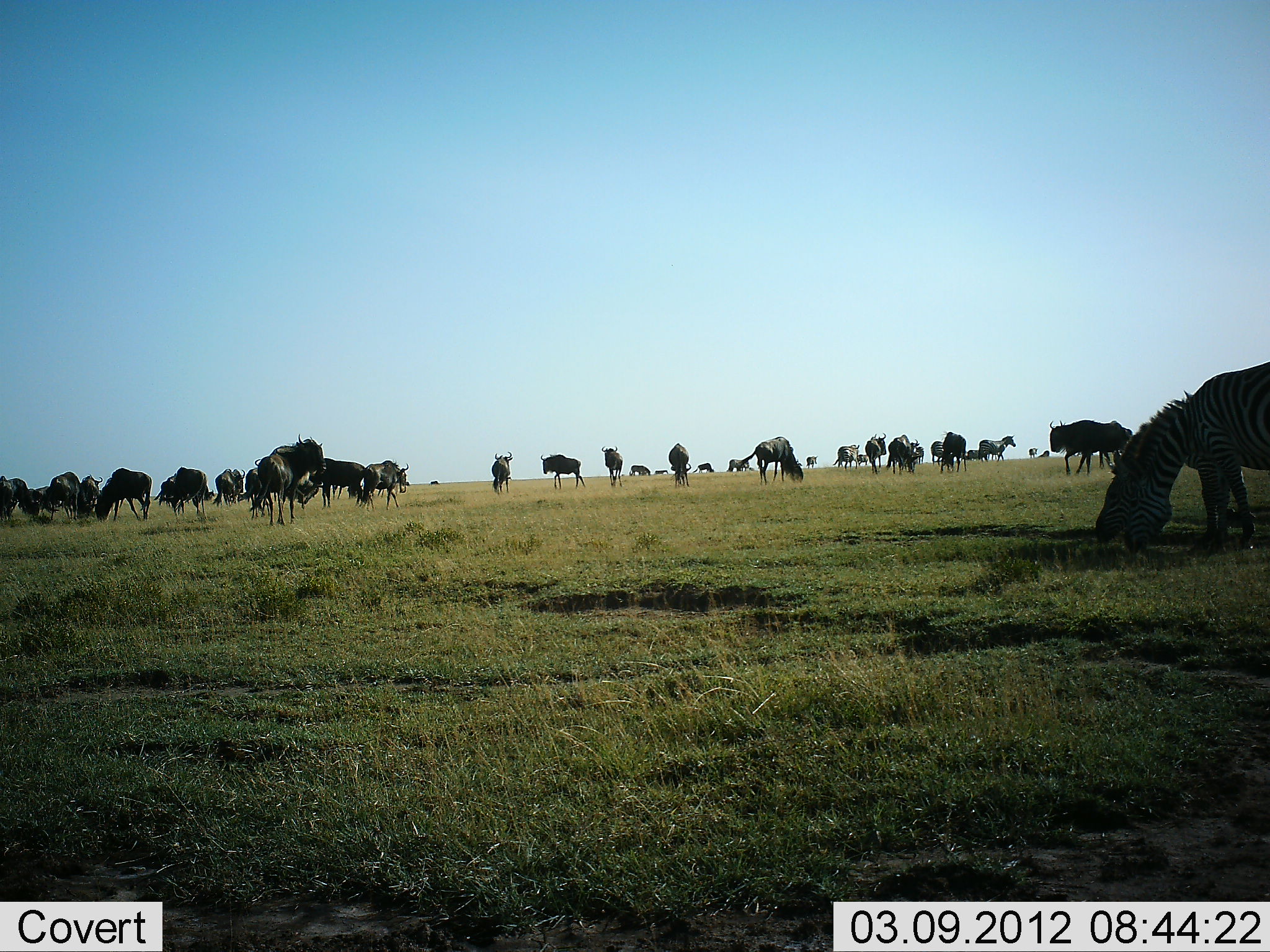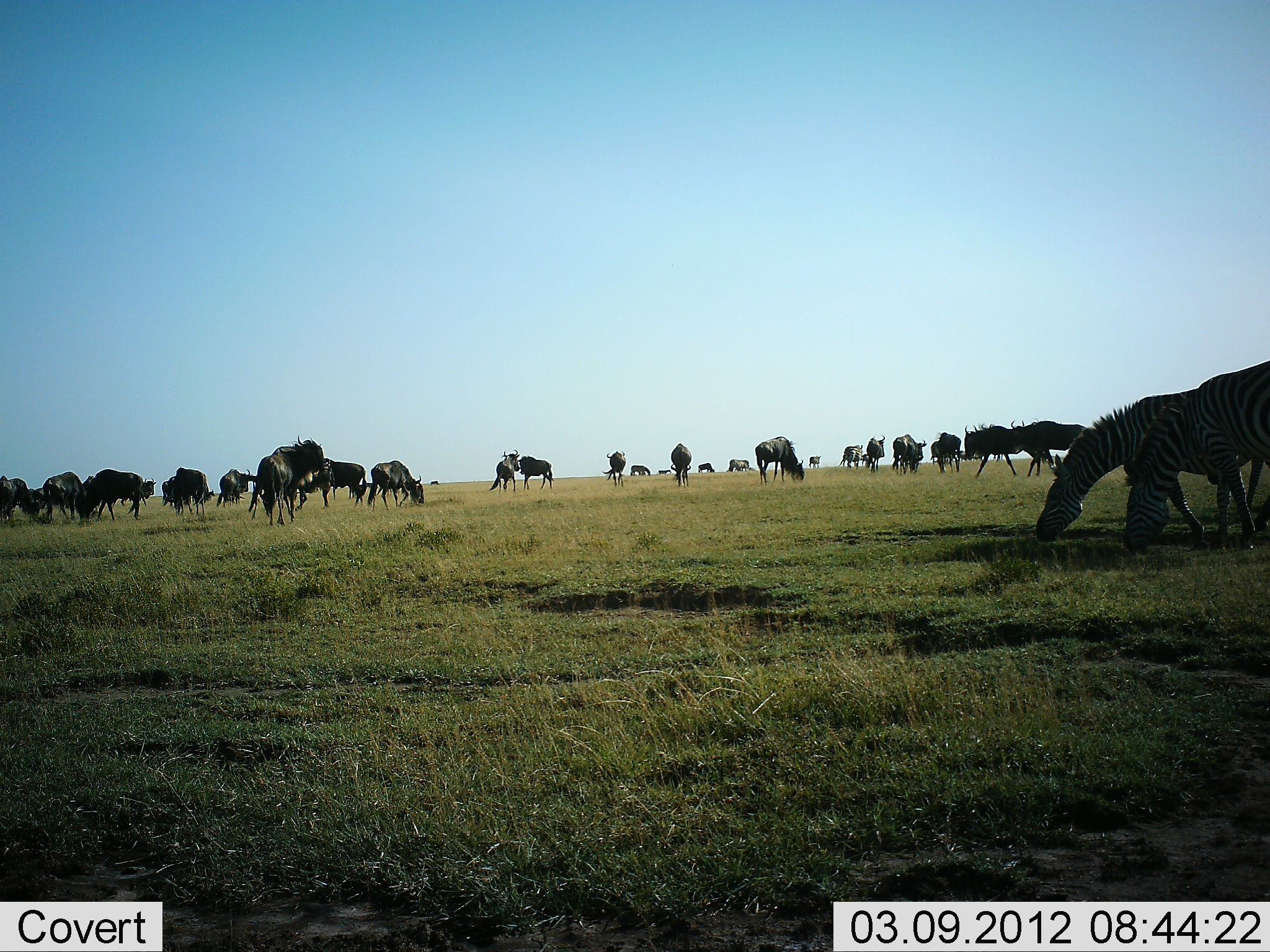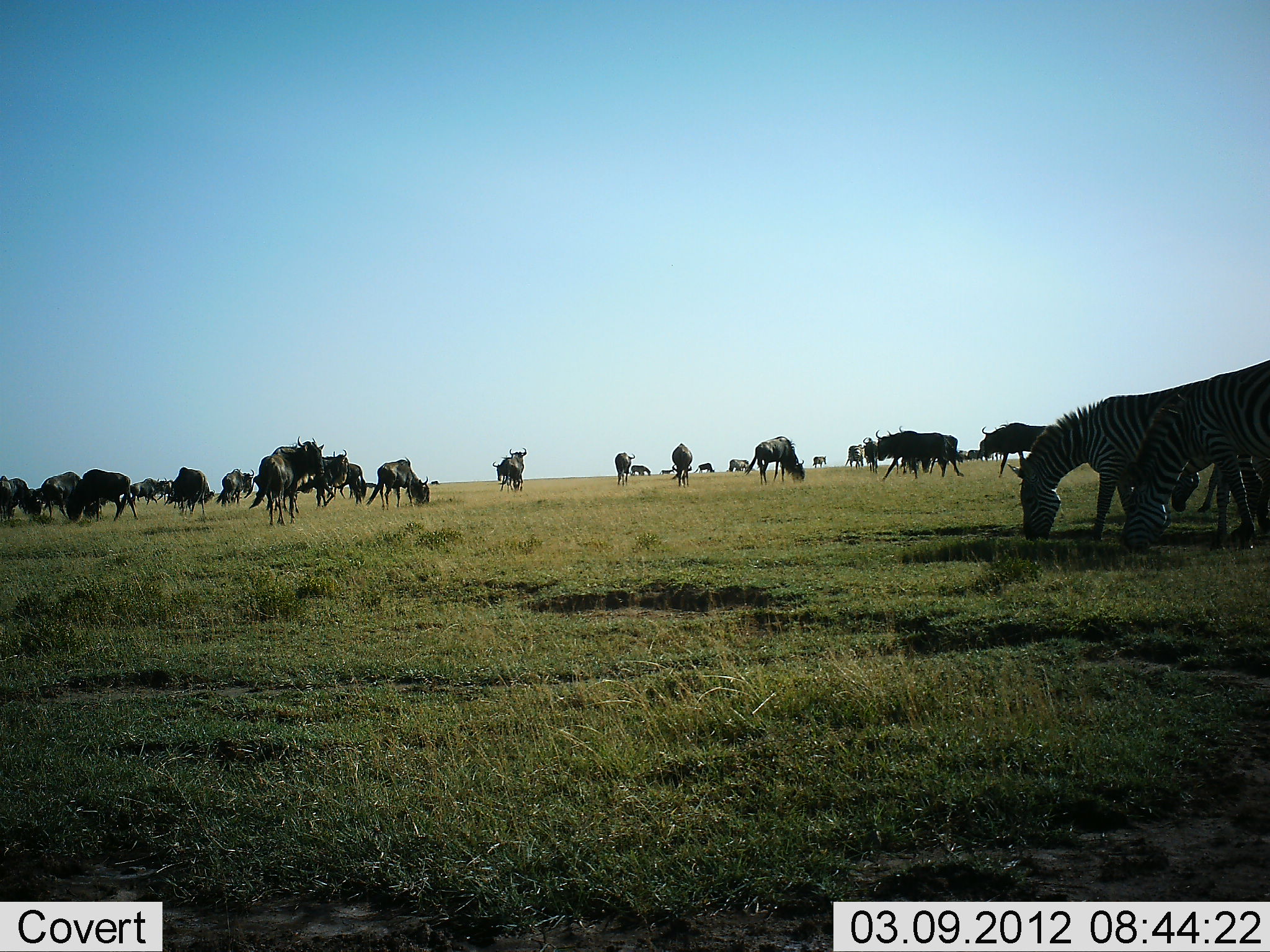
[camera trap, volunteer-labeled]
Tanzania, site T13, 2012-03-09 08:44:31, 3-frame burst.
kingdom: Animalia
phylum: Chordata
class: Mammalia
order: Artiodactyla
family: Bovidae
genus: Connochaetes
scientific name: Connochaetes taurinus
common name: blue wildebeest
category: wildebeest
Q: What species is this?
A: Wildebeest (blue wildebeest) (Connochaetes taurinus).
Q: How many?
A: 11-50.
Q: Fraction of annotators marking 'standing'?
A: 64%.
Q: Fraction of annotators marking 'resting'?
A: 0%.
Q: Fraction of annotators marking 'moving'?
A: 64%.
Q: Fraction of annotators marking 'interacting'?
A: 0%.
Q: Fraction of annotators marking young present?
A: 0%.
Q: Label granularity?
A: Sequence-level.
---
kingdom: Animalia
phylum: Chordata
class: Mammalia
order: Perissodactyla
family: Equidae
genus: Equus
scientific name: Equus quagga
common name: plains zebra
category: zebra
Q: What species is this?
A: Zebra (plains zebra) (Equus quagga).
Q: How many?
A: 2.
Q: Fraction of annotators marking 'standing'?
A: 0%.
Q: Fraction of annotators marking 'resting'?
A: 0%.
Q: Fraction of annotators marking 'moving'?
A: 8%.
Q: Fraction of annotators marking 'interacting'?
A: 0%.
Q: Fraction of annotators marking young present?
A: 0%.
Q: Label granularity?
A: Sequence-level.